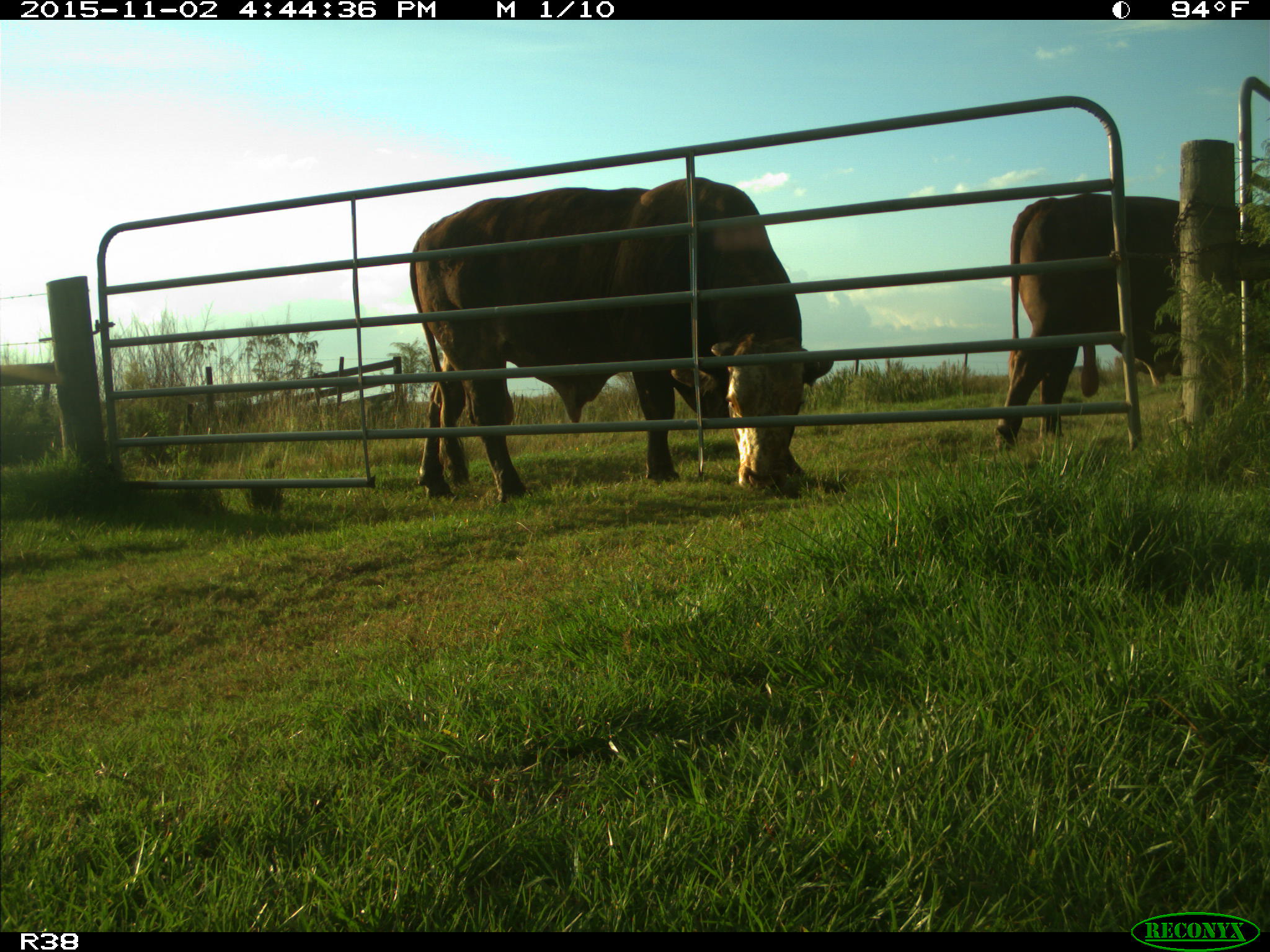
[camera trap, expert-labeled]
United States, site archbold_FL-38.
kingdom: Animalia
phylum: Chordata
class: Mammalia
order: Artiodactyla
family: Bovidae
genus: Bos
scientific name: Bos taurus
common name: domestic cow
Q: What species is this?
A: Bos taurus (domestic cow).